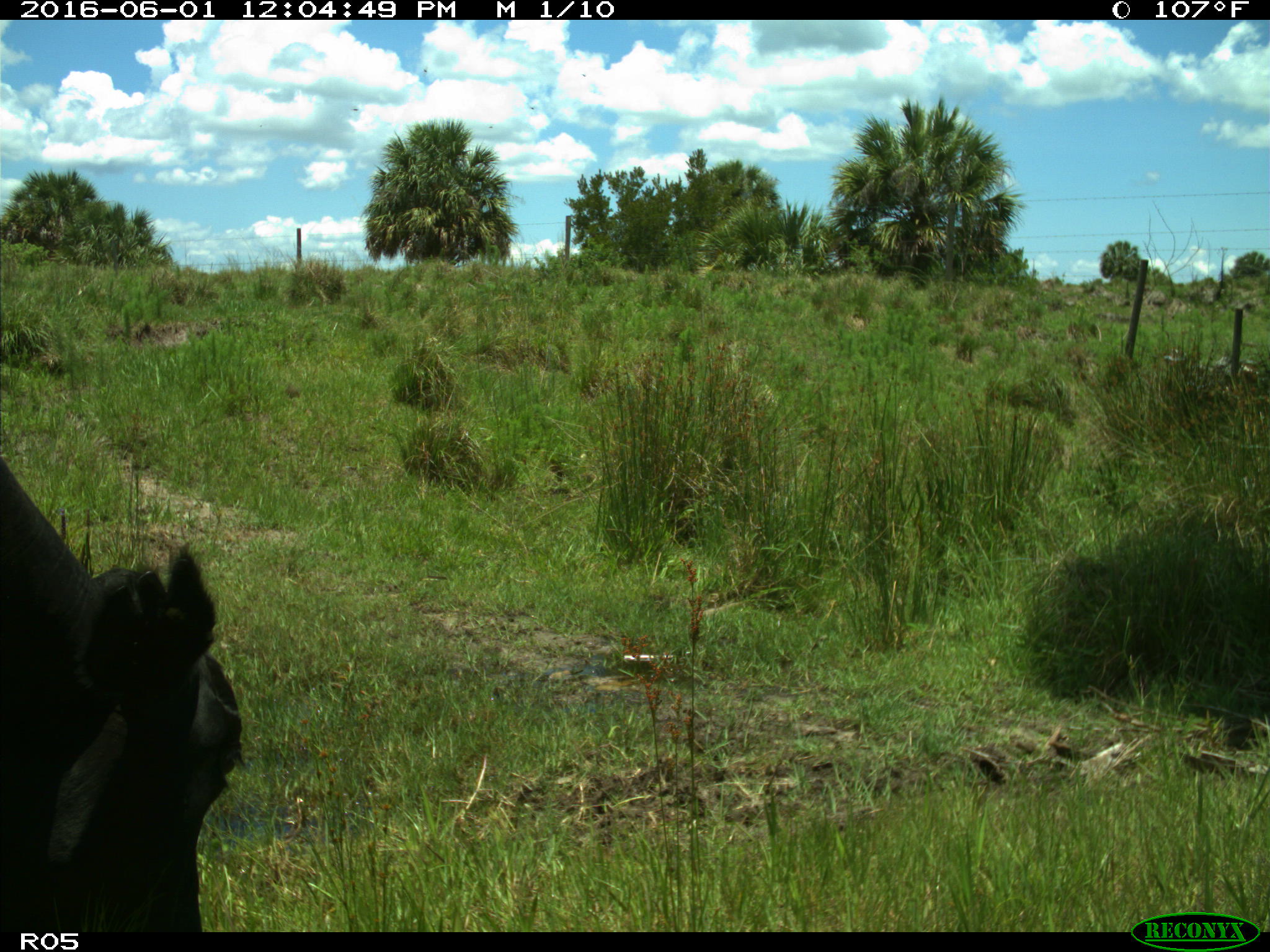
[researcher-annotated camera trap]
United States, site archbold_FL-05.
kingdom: Animalia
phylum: Chordata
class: Mammalia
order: Artiodactyla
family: Bovidae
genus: Bos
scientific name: Bos taurus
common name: domestic cow